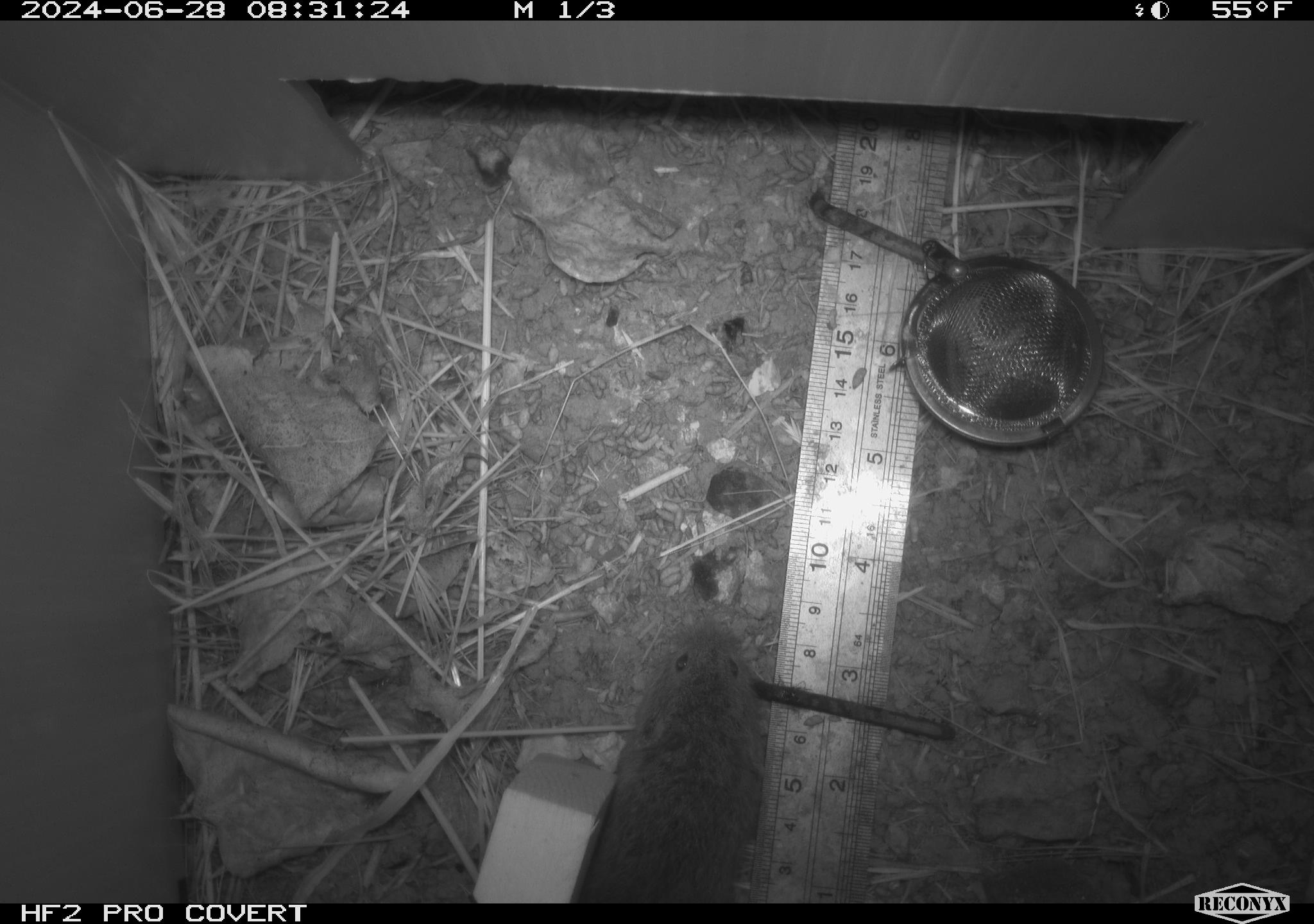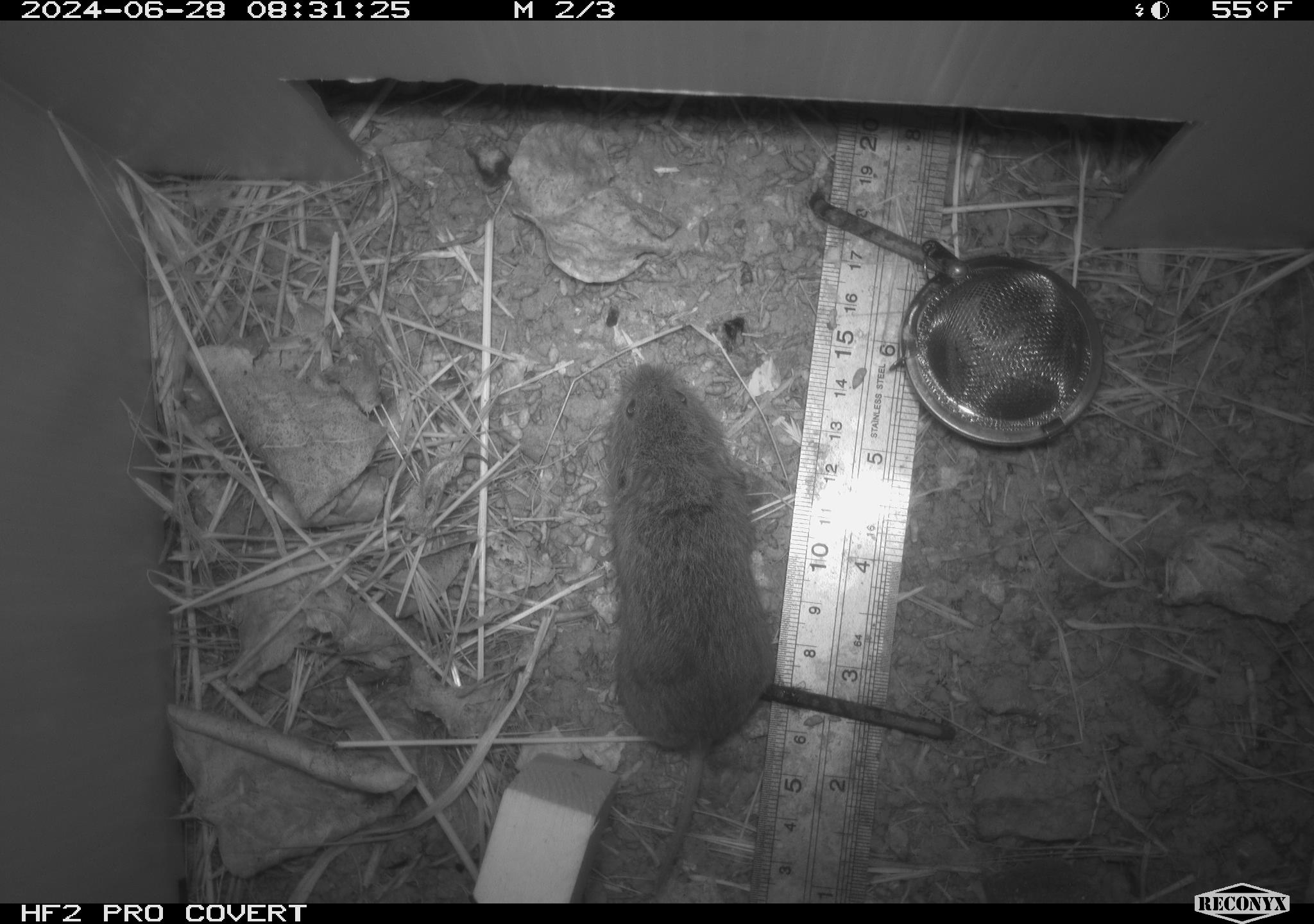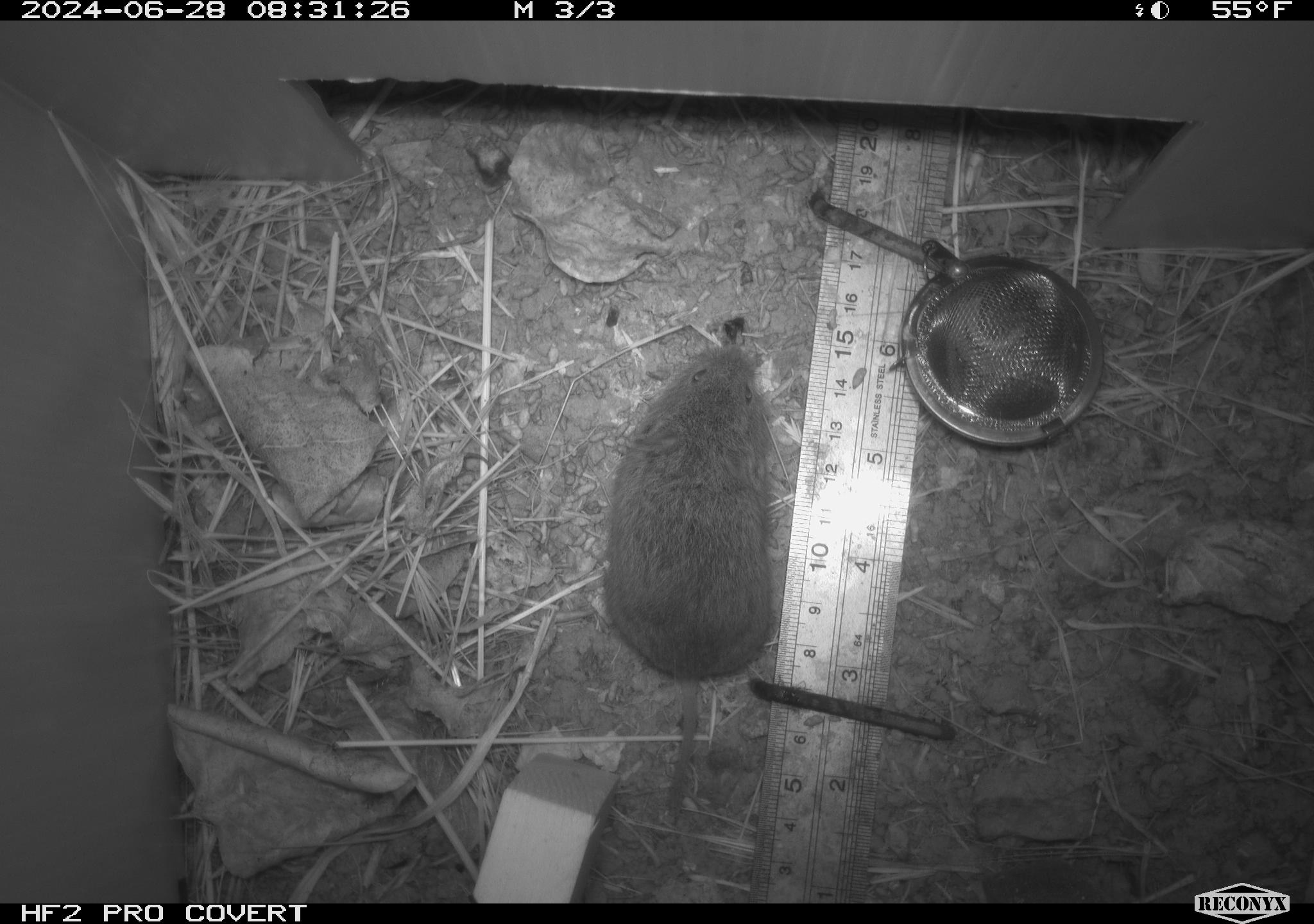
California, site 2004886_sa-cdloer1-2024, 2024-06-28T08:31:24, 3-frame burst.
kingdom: Animalia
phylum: Chordata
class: Mammalia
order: Rodentia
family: Cricetidae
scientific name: Arvicolinae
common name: voles, lemmings, and muskrats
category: arvicolinae subfamily